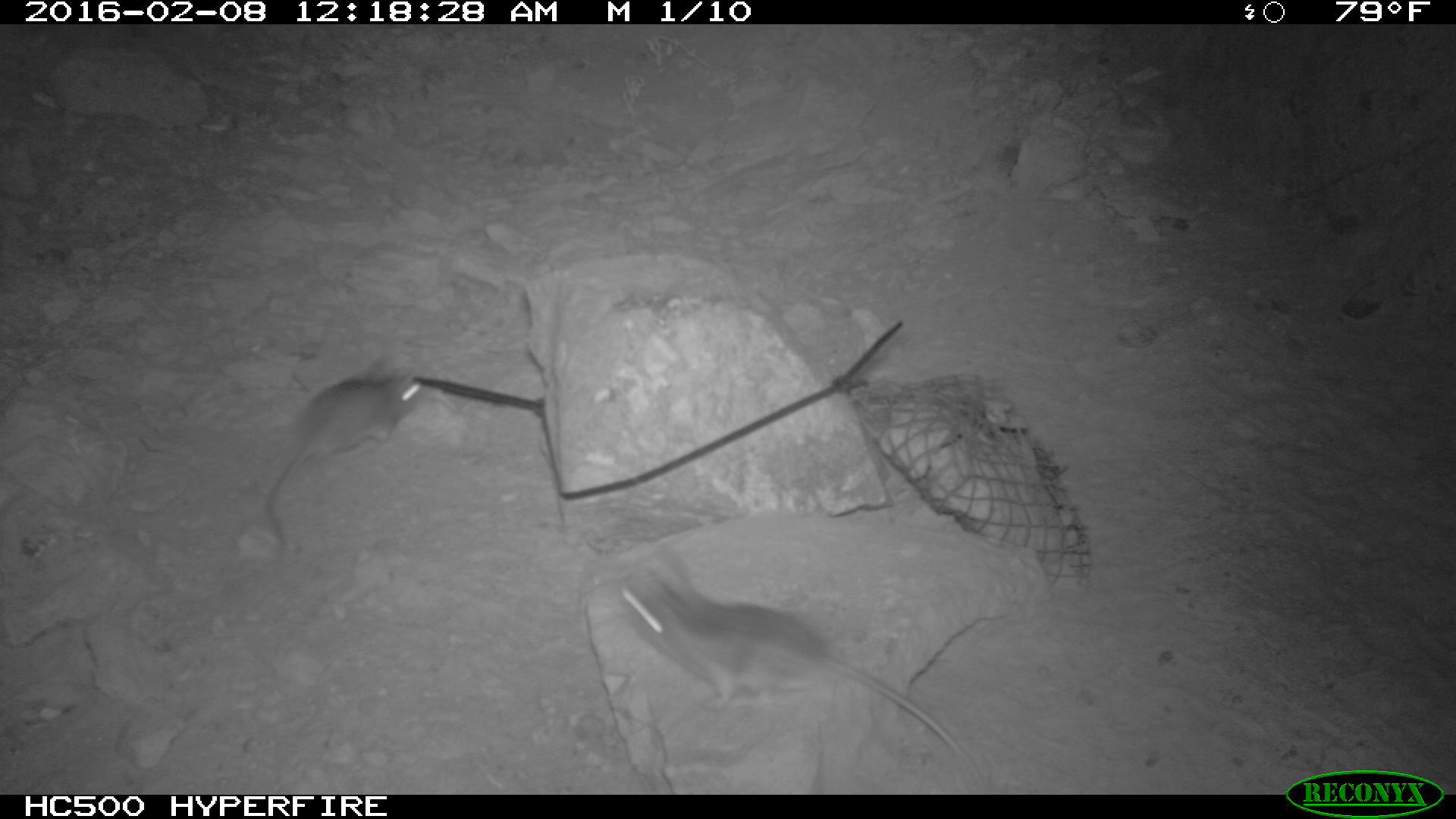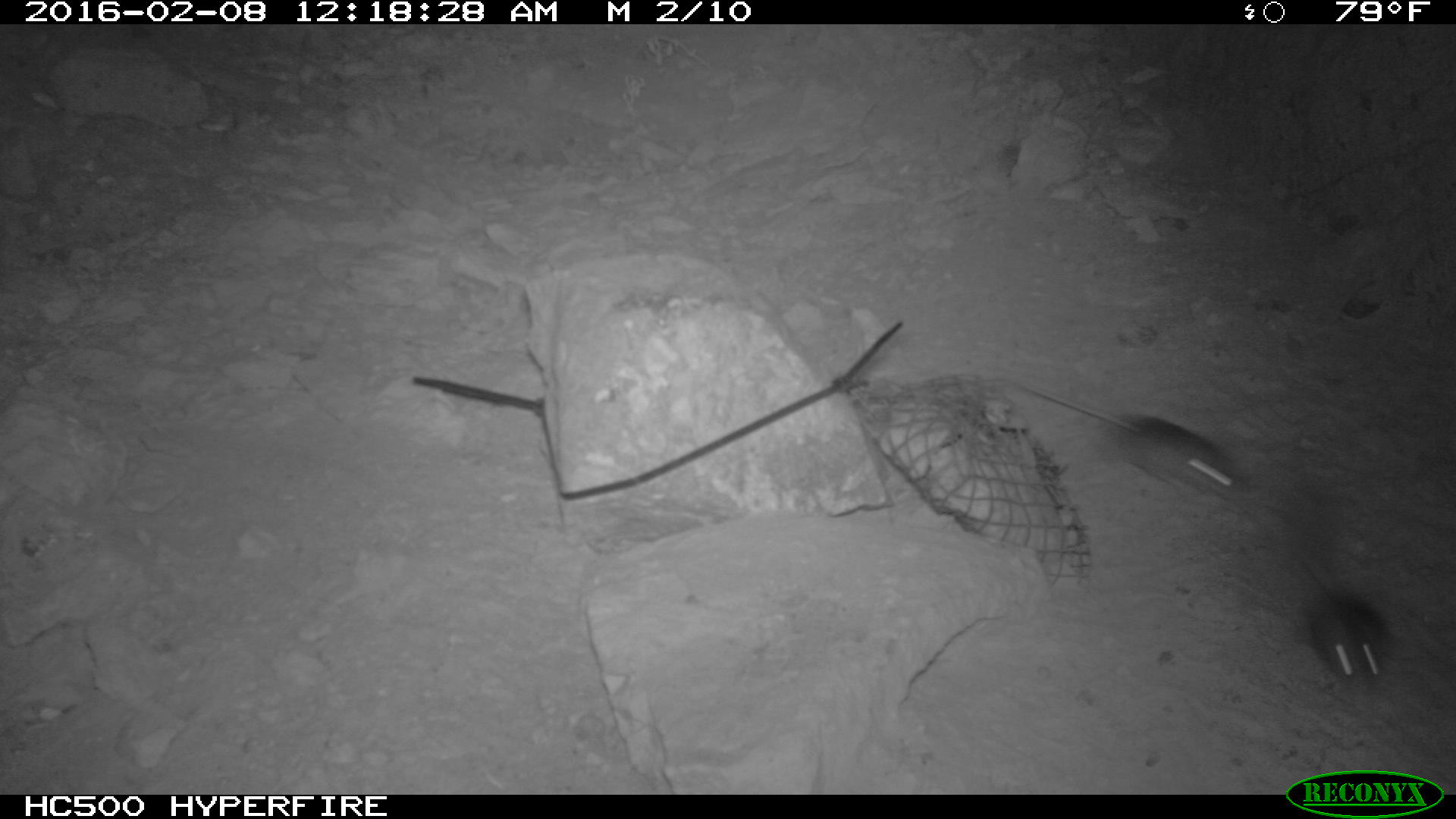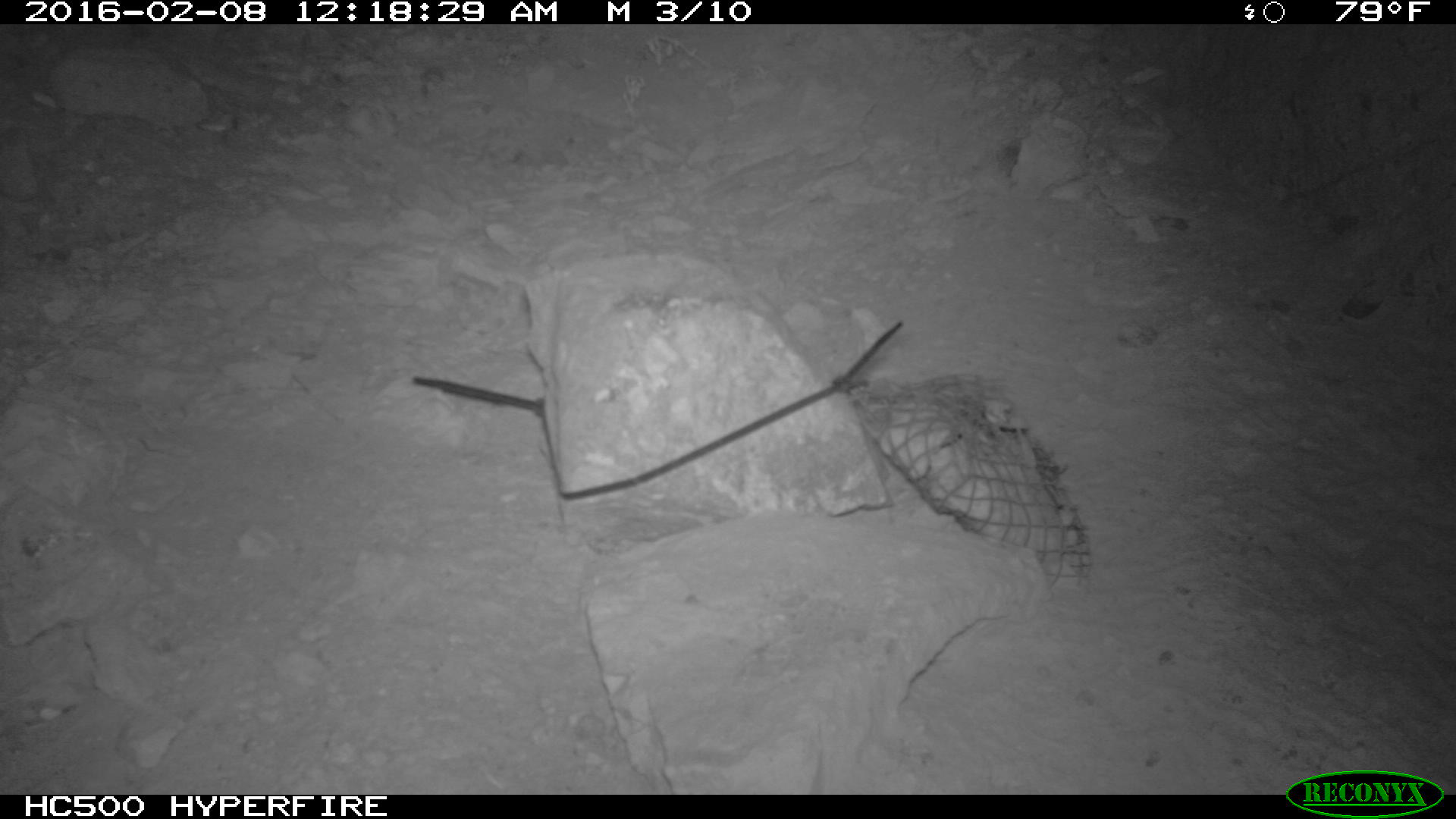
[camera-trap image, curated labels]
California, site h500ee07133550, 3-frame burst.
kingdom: Animalia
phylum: Chordata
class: Mammalia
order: Rodentia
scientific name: Rodentia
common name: rodent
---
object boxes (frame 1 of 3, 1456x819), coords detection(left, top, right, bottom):
rodent: detection(616, 543, 993, 790); detection(261, 350, 425, 562)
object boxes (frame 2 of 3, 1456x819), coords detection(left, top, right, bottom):
rodent: detection(1018, 378, 1240, 501); detection(1290, 550, 1389, 688)